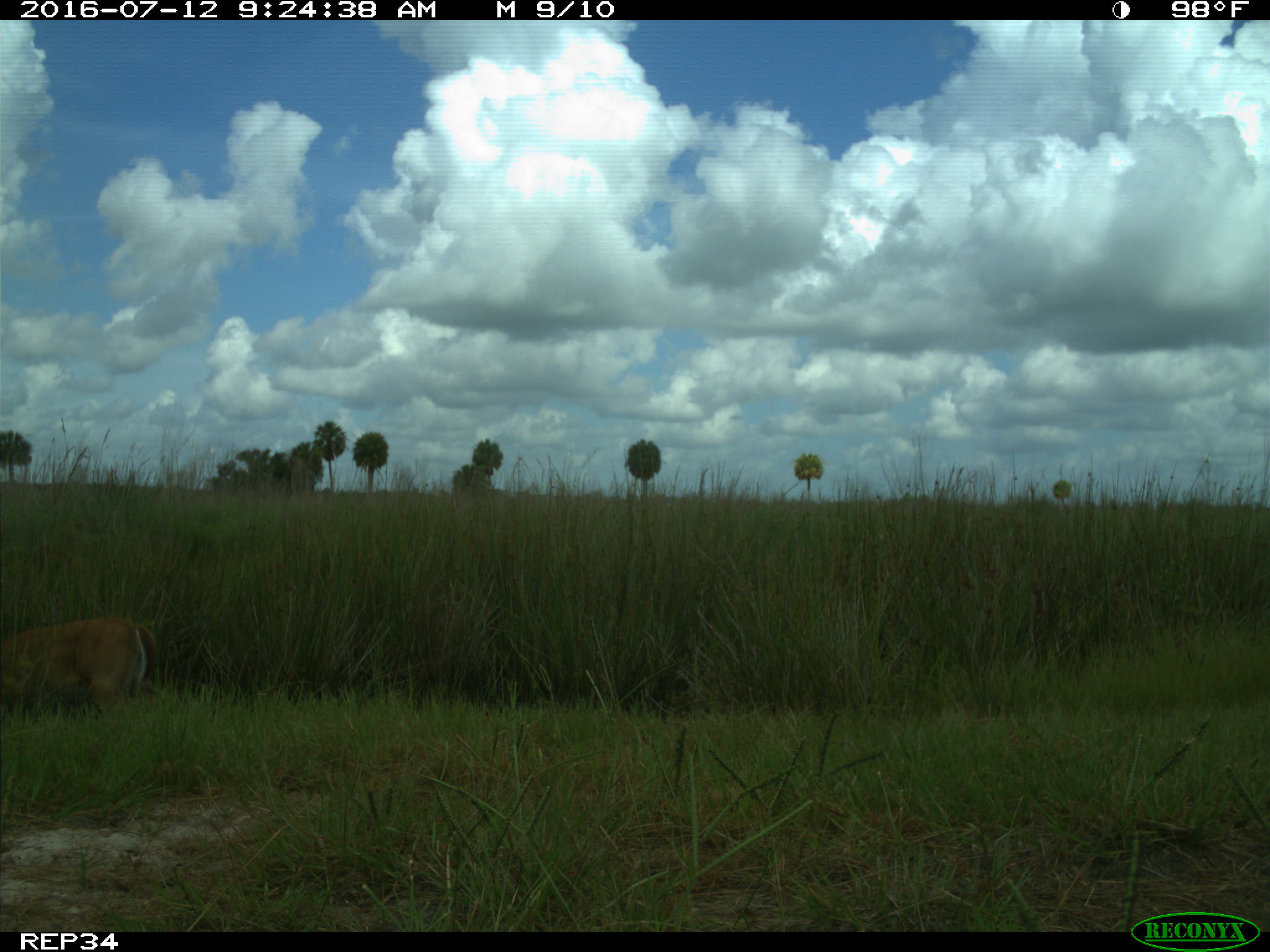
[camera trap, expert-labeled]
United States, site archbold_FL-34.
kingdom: Animalia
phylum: Chordata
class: Mammalia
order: Artiodactyla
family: Cervidae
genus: Odocoileus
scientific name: Odocoileus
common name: deer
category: unidentified deer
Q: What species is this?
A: Unidentified deer (deer) (Odocoileus).